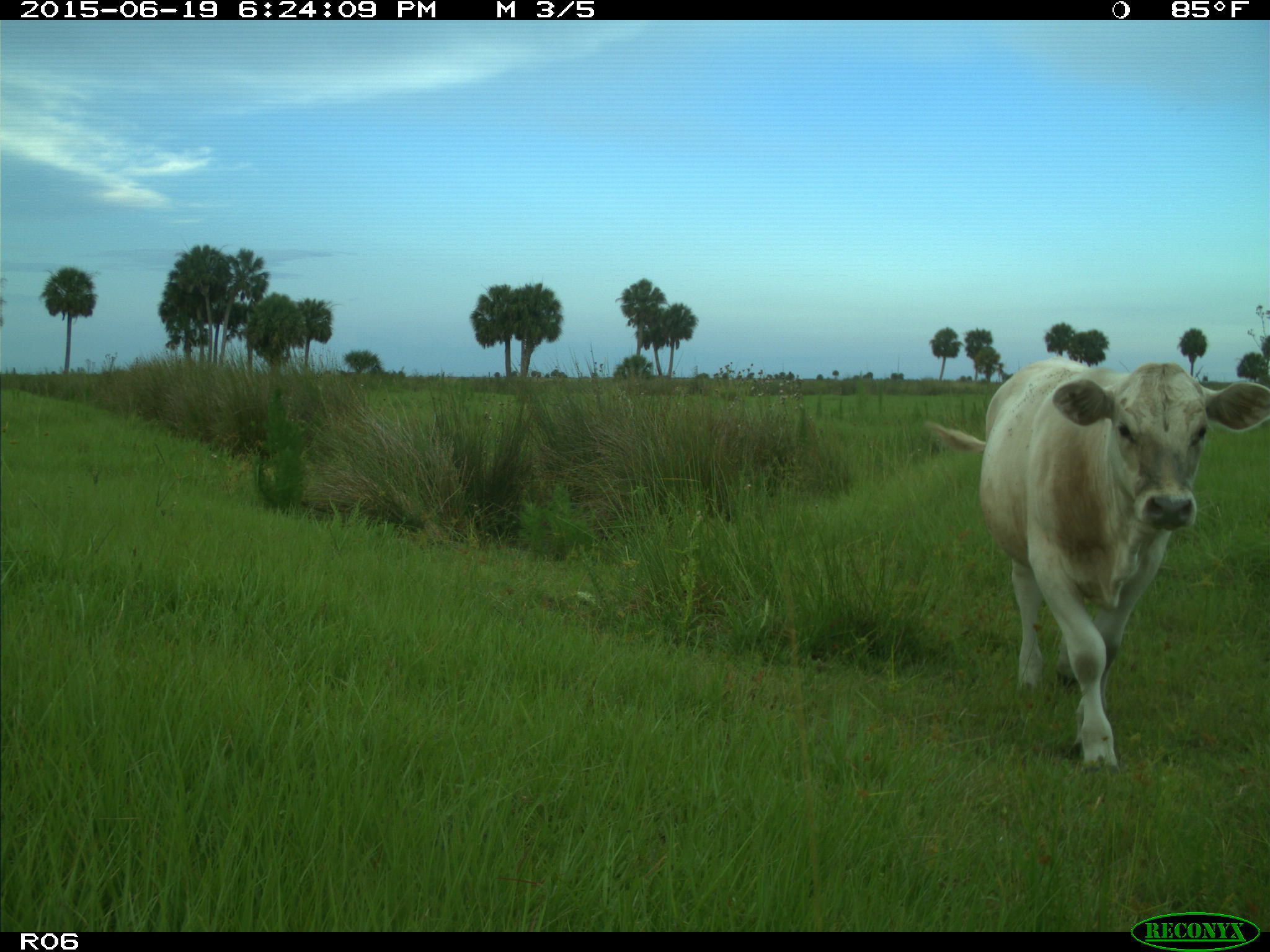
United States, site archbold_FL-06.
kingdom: Animalia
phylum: Chordata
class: Mammalia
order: Artiodactyla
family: Bovidae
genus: Bos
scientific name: Bos taurus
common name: domestic cow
Bos taurus (domestic cow).